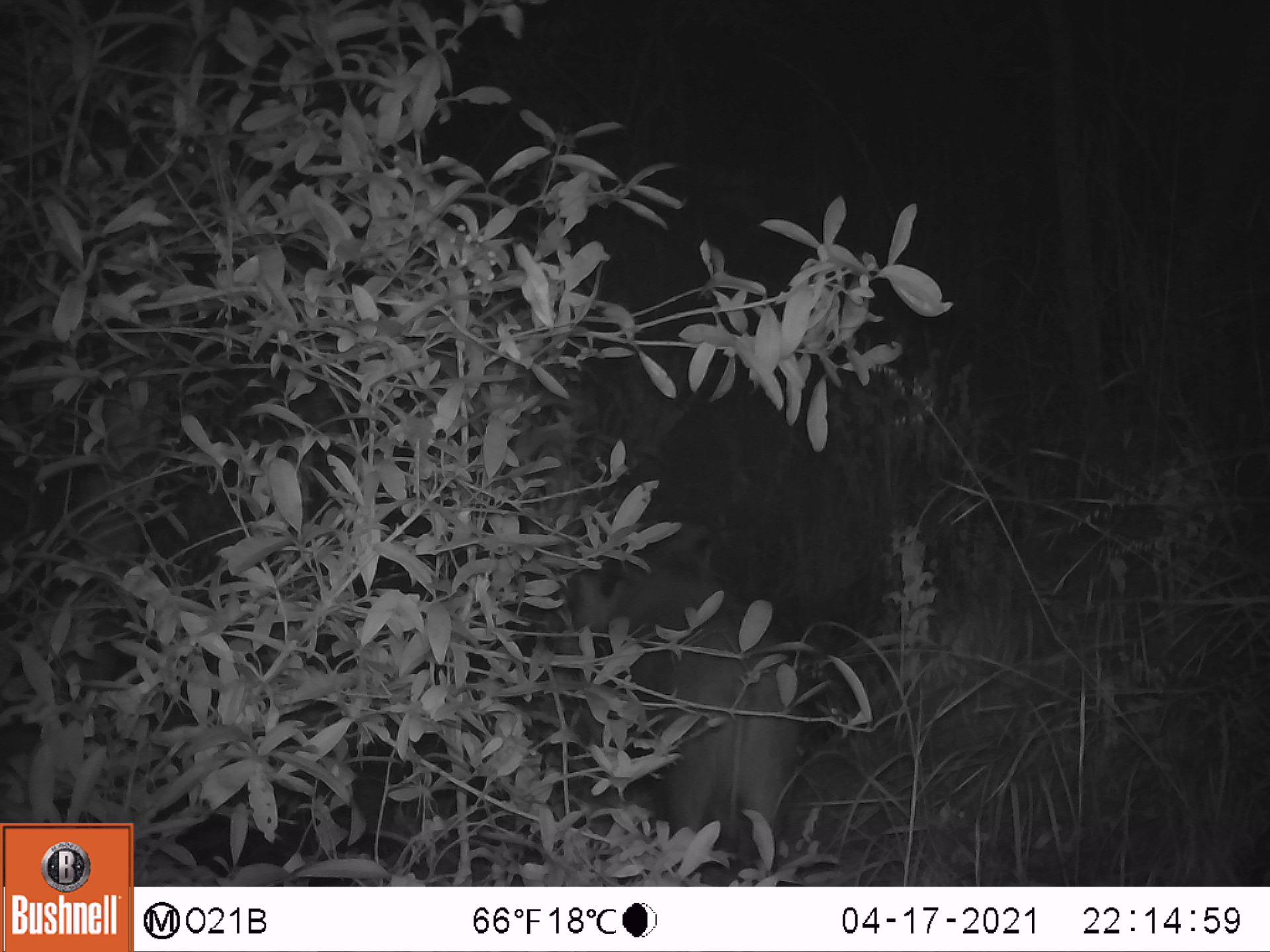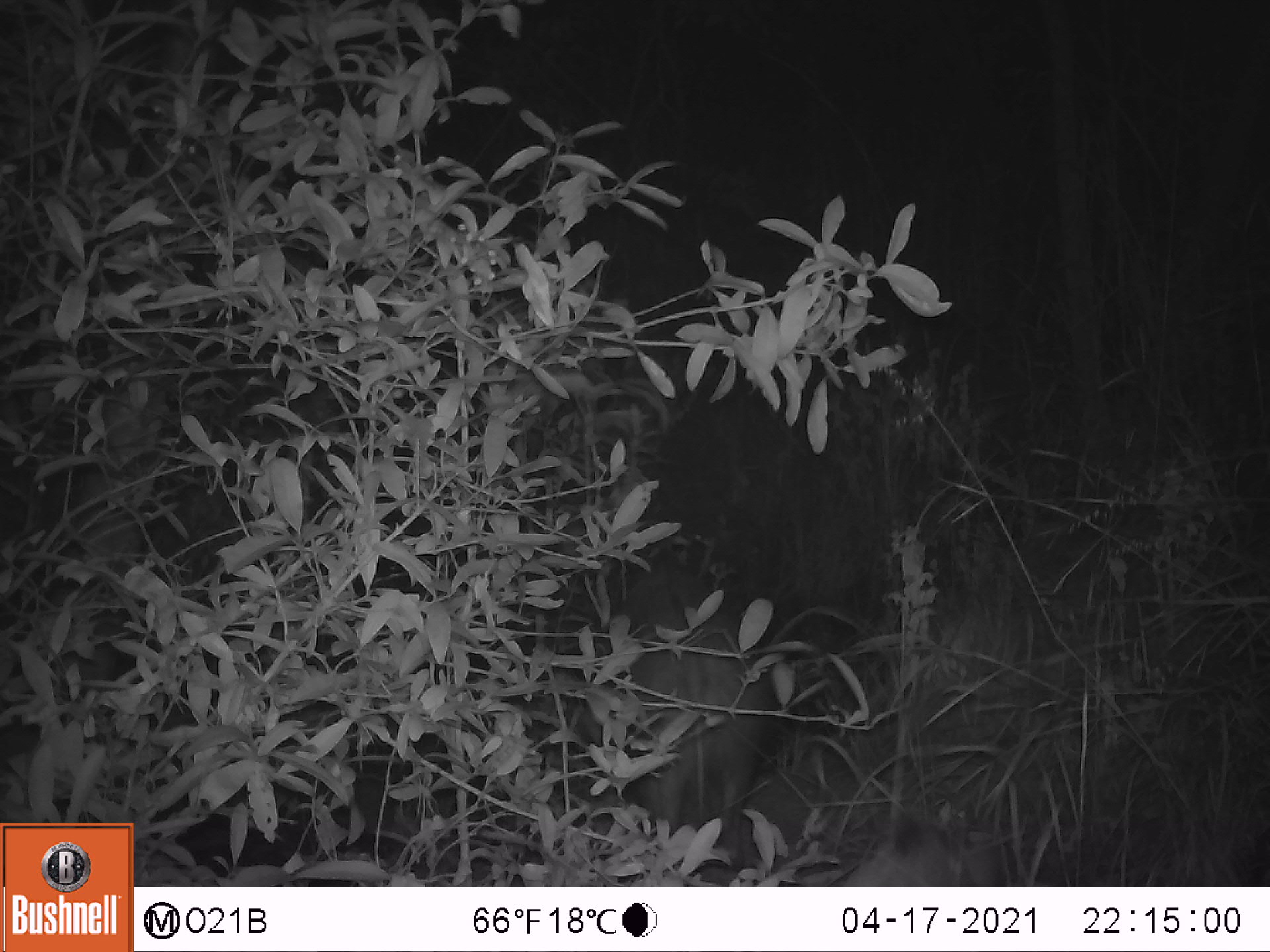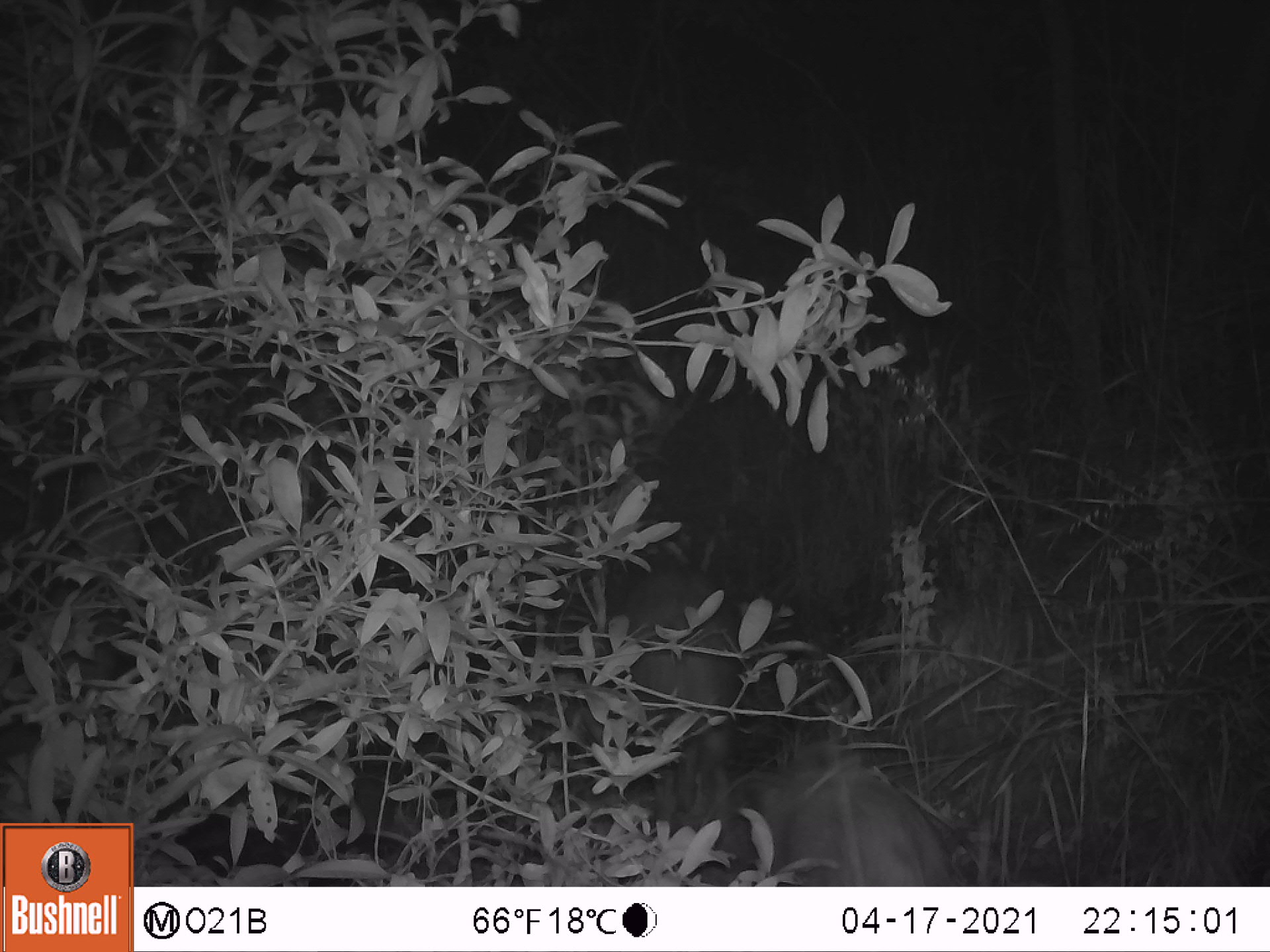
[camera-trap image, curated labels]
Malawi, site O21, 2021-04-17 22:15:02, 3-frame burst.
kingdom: Animalia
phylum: Chordata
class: Mammalia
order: Artiodactyla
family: Suidae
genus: Potamochoerus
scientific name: Potamochoerus larvatus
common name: bushpig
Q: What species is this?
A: Bushpig (Potamochoerus larvatus).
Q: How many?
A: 1.